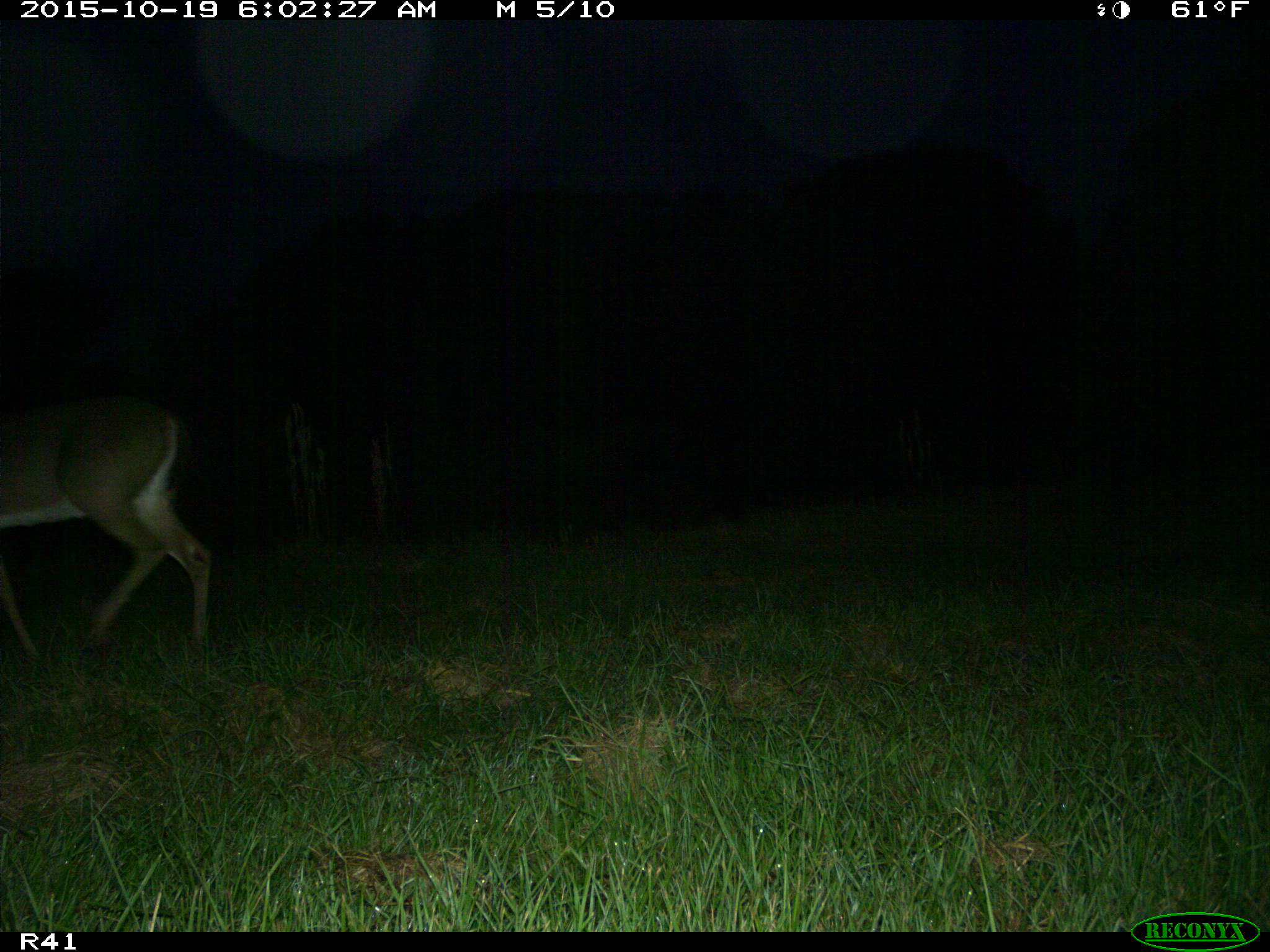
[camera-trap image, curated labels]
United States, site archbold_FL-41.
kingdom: Animalia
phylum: Chordata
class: Mammalia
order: Artiodactyla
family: Cervidae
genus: Odocoileus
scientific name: Odocoileus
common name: deer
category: unidentified deer